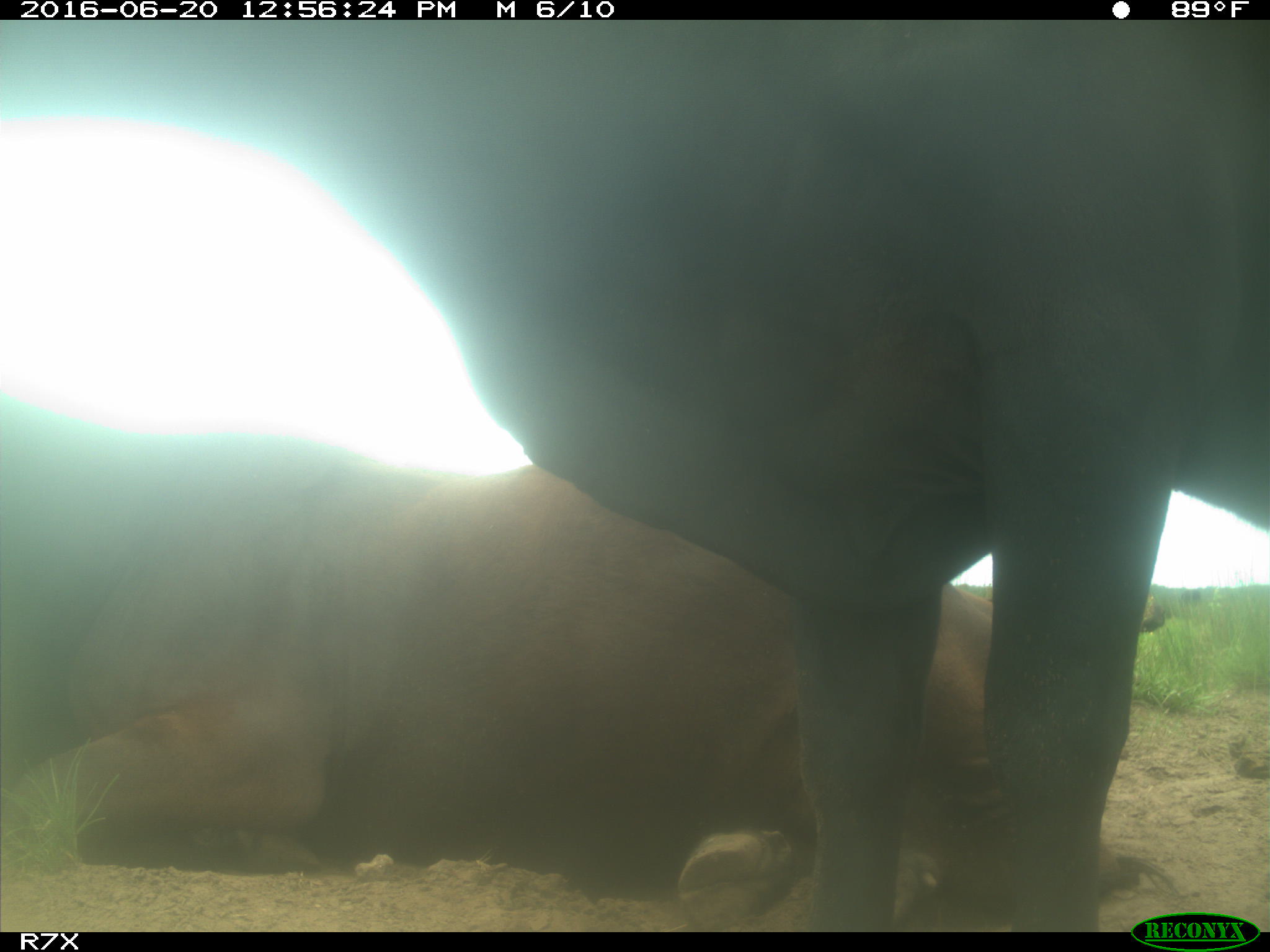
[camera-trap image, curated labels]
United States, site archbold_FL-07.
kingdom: Animalia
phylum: Chordata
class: Mammalia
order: Artiodactyla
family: Bovidae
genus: Bos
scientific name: Bos taurus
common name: domestic cow